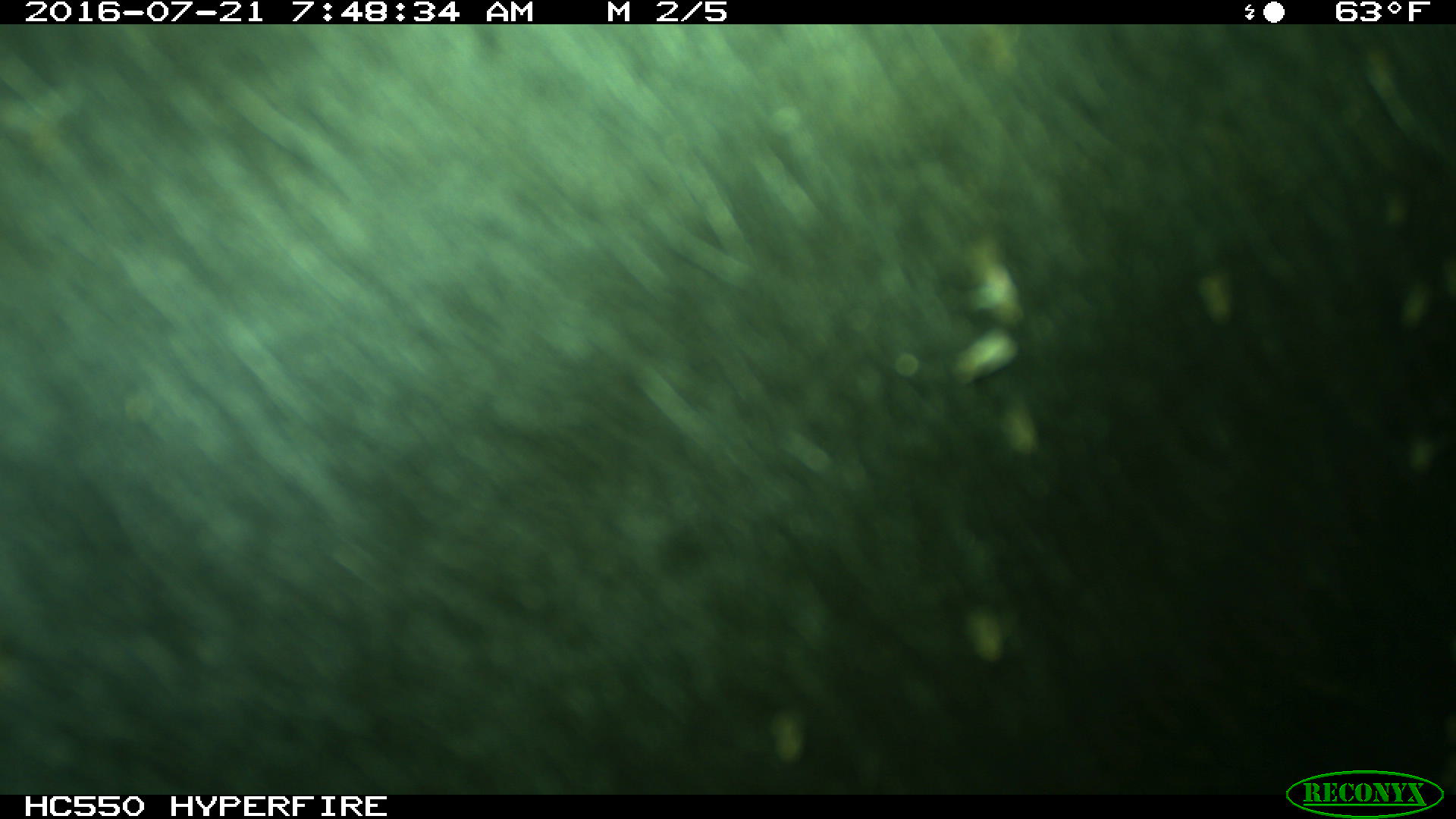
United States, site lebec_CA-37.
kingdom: Animalia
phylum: Chordata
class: Mammalia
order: Artiodactyla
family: Bovidae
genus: Bos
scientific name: Bos taurus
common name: domestic cow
Bos taurus (domestic cow).